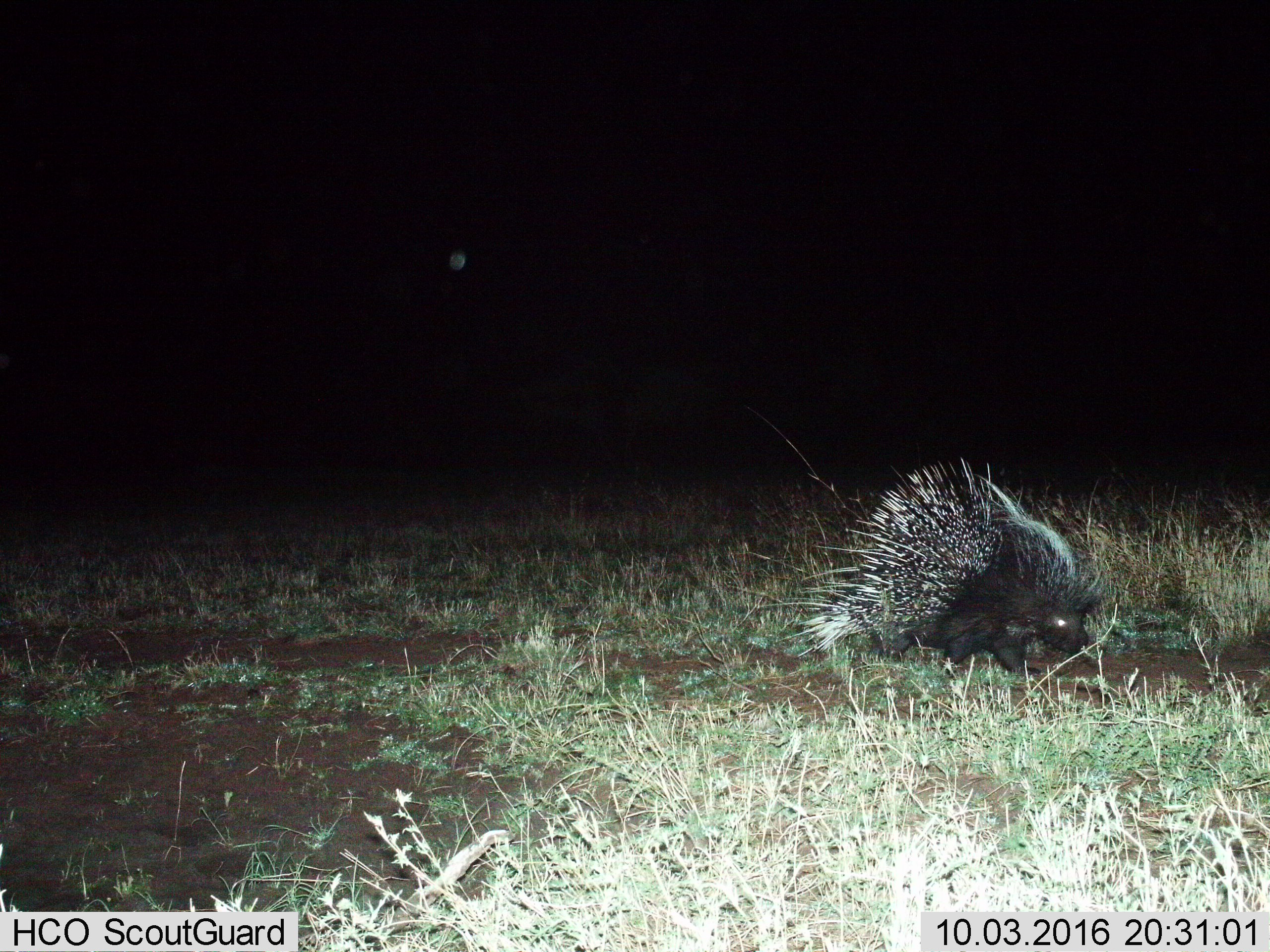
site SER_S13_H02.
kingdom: Animalia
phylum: Chordata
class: Mammalia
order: Rodentia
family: Hystricidae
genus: Hystrix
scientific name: Hystrix cristata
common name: crested porcupine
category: porcupine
Porcupine (crested porcupine) (Hystrix cristata), count 1. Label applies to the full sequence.